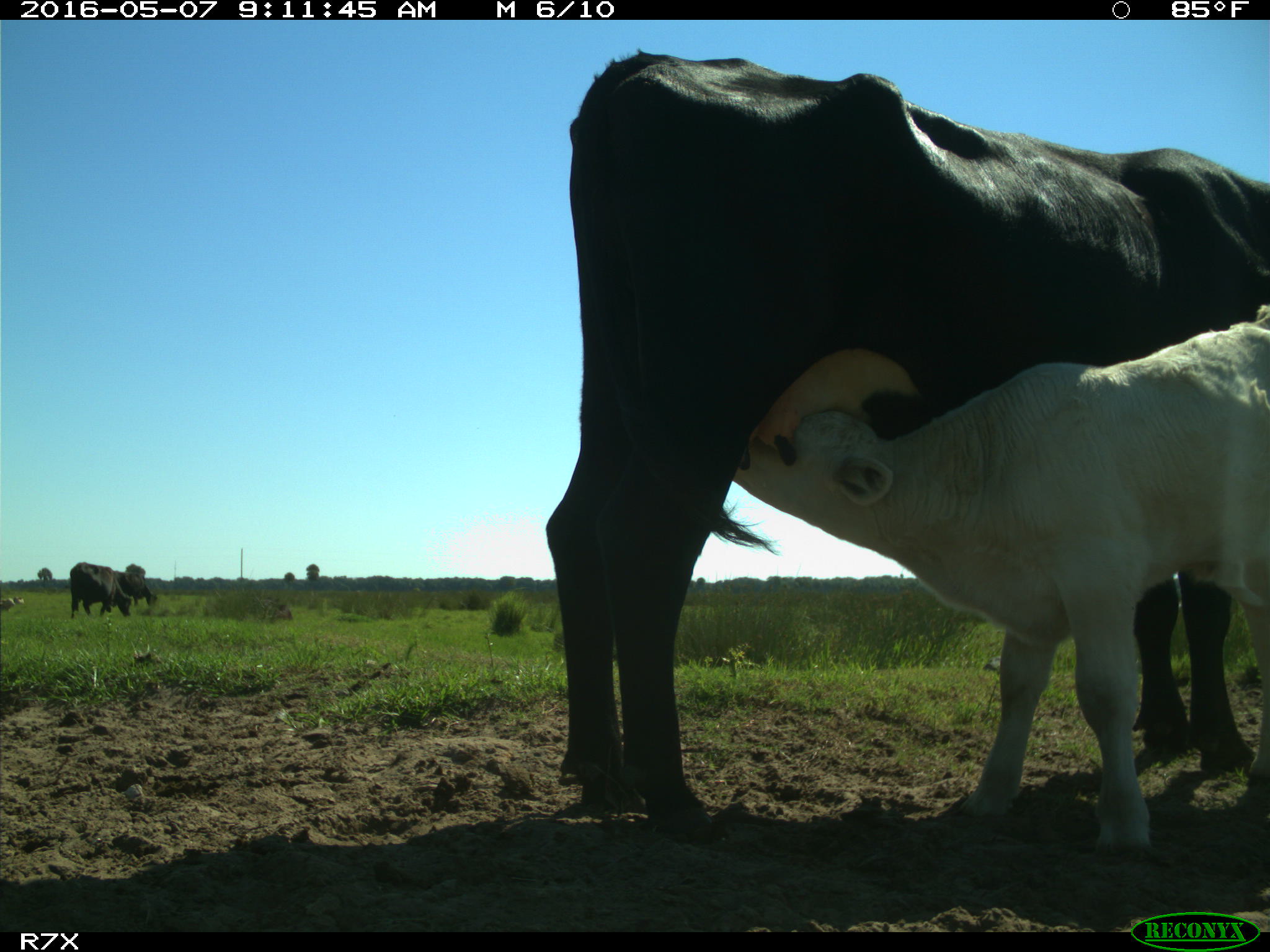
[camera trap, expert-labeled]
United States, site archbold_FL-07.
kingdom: Animalia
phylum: Chordata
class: Mammalia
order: Artiodactyla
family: Bovidae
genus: Bos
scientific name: Bos taurus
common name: domestic cow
Bos taurus (domestic cow).